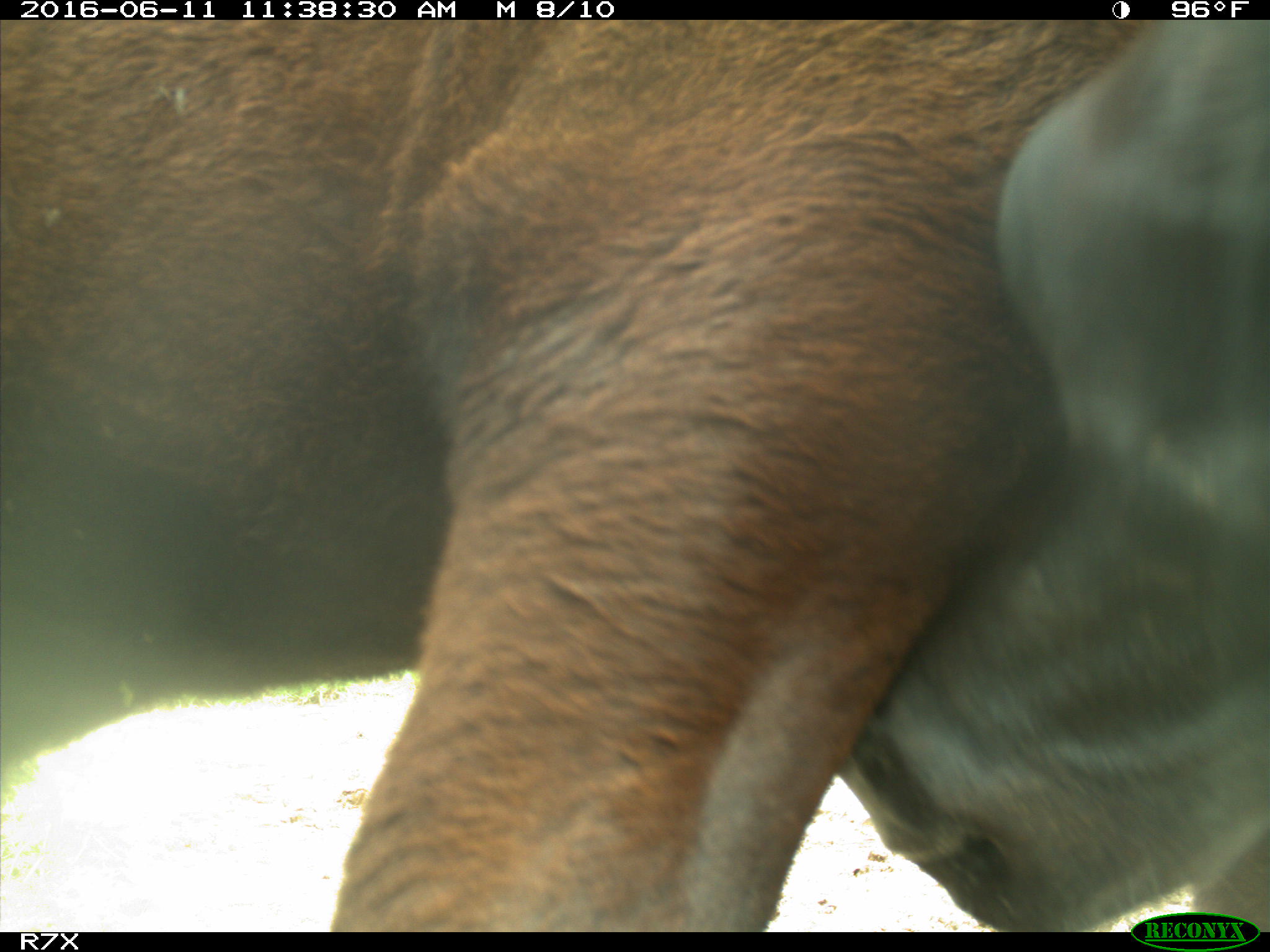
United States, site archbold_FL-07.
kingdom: Animalia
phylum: Chordata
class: Mammalia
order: Artiodactyla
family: Bovidae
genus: Bos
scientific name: Bos taurus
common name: domestic cow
Bos taurus (domestic cow).